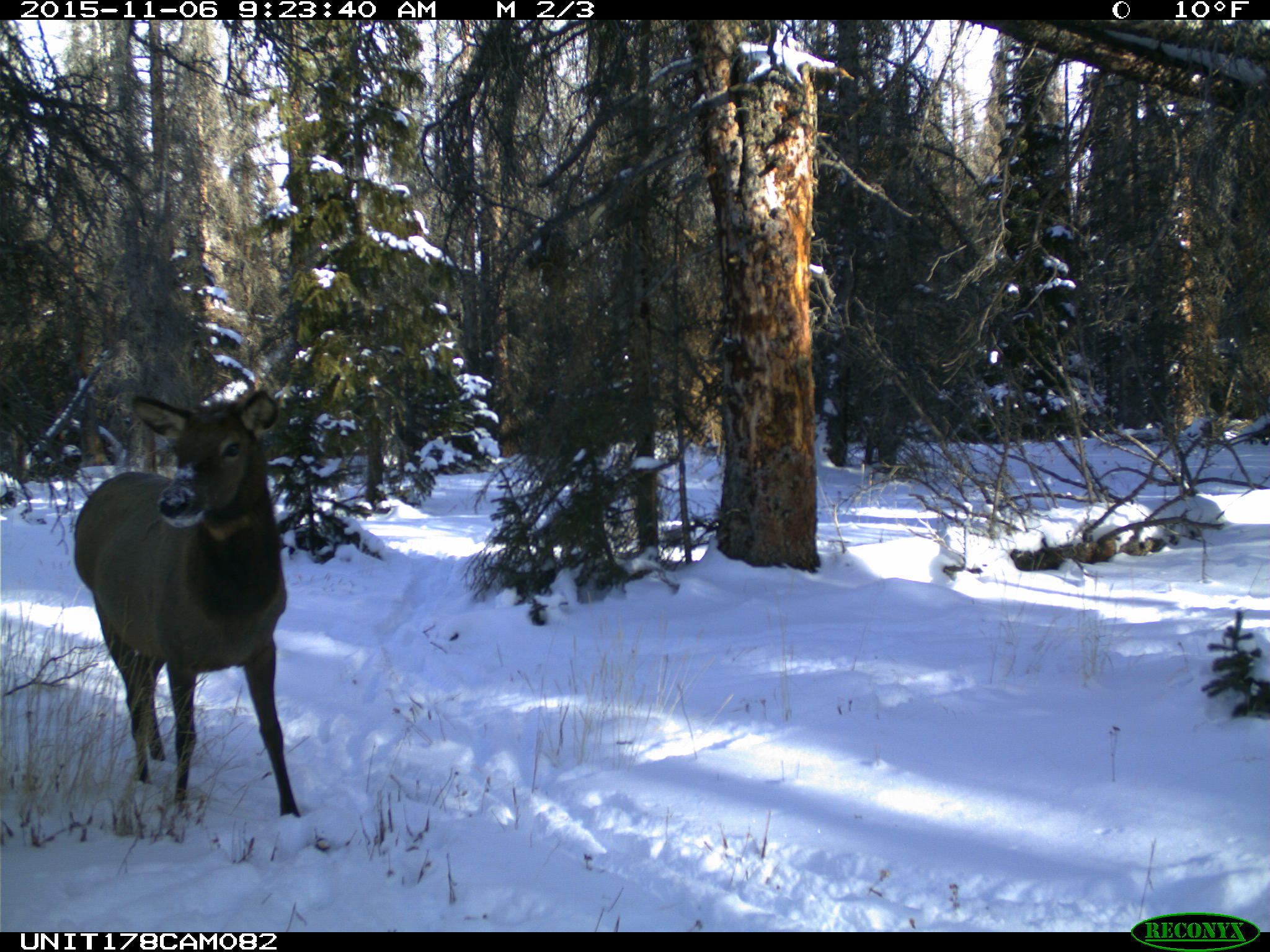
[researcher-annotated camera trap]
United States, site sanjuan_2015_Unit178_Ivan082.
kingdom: Animalia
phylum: Chordata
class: Mammalia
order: Artiodactyla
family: Cervidae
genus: Cervus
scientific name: Cervus elaphus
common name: red deer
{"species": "Cervus elaphus (red deer)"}